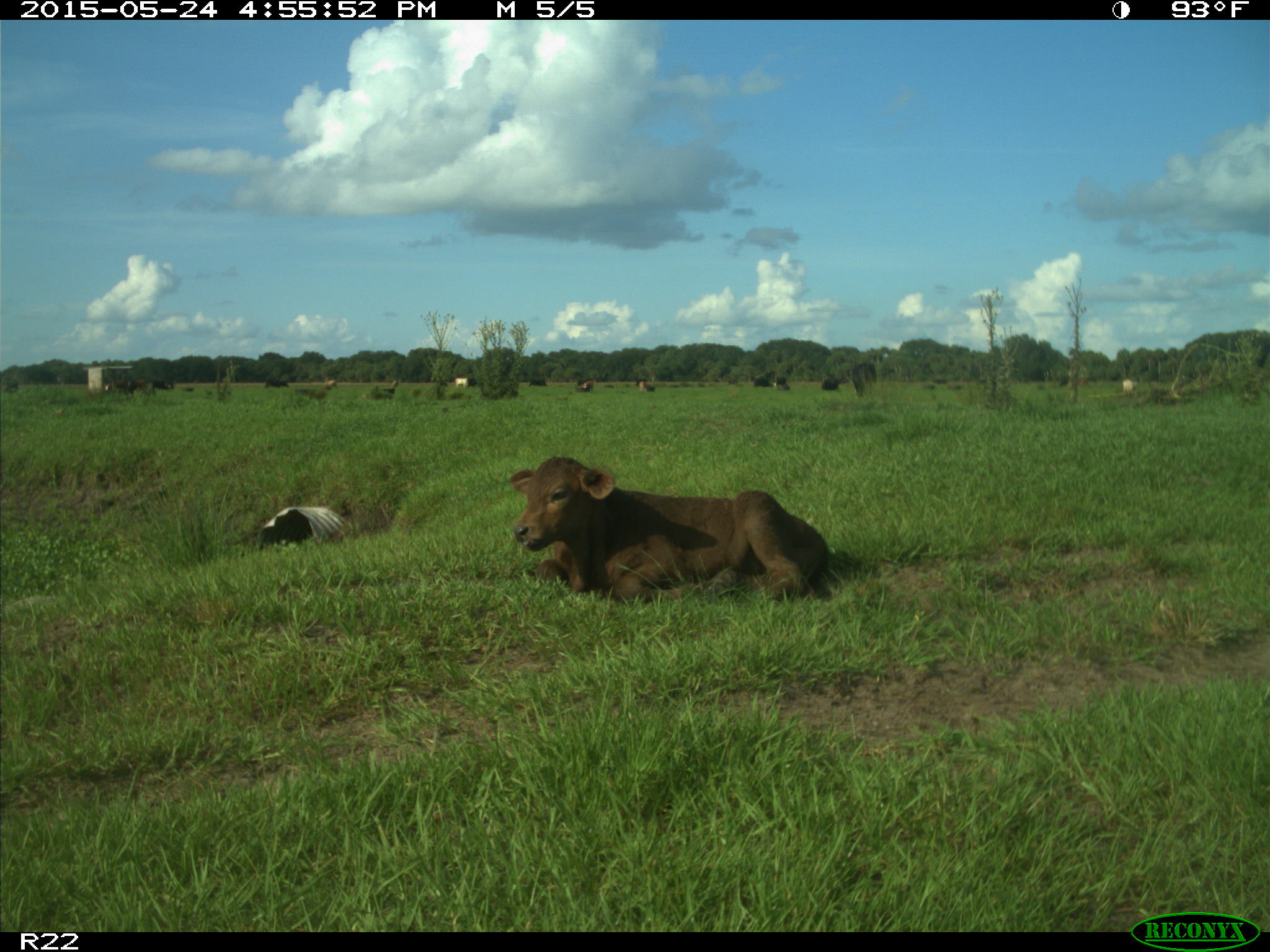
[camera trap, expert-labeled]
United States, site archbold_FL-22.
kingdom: Animalia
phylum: Chordata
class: Mammalia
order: Artiodactyla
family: Suidae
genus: Sus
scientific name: Sus scrofa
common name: wild boar